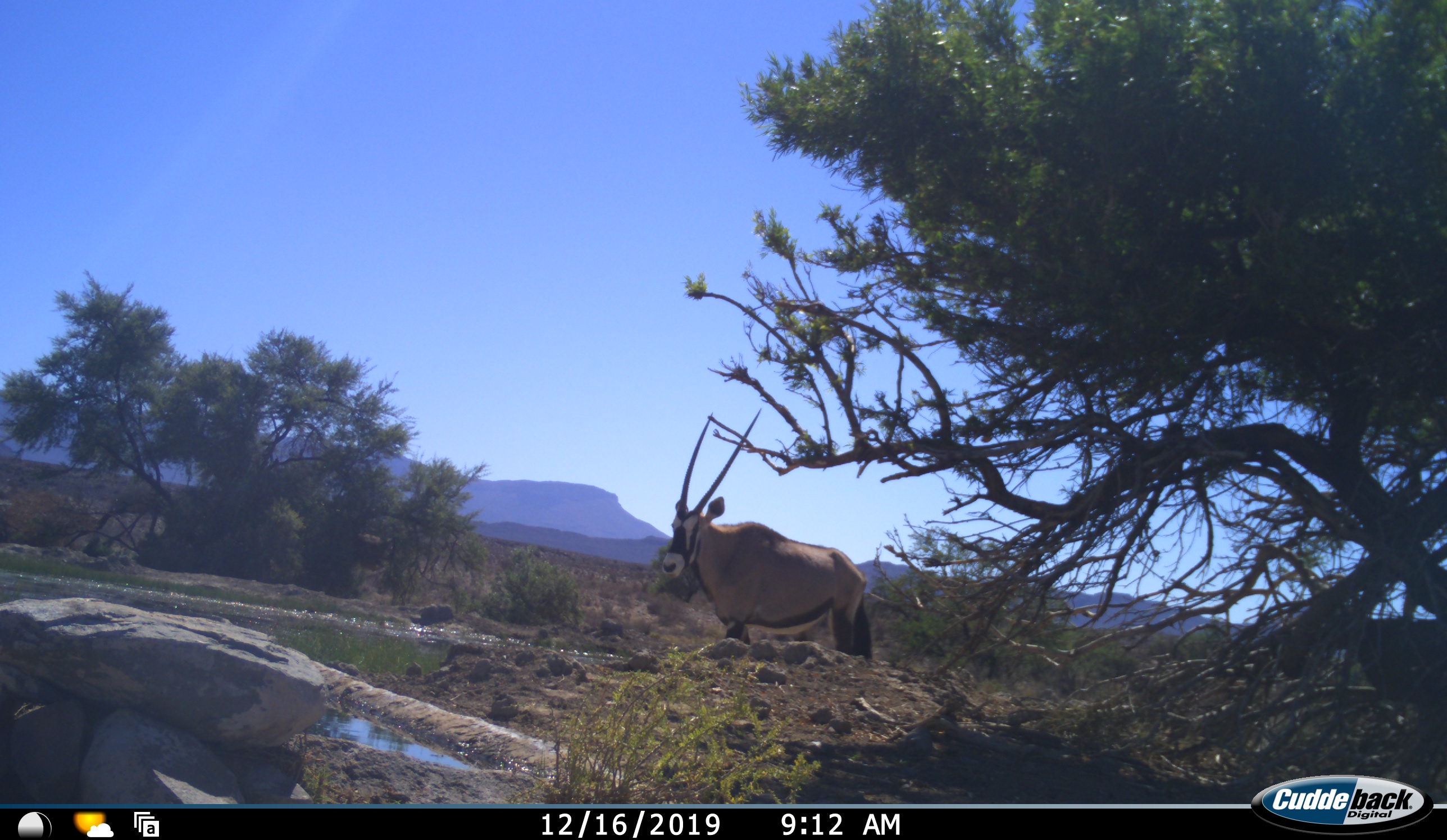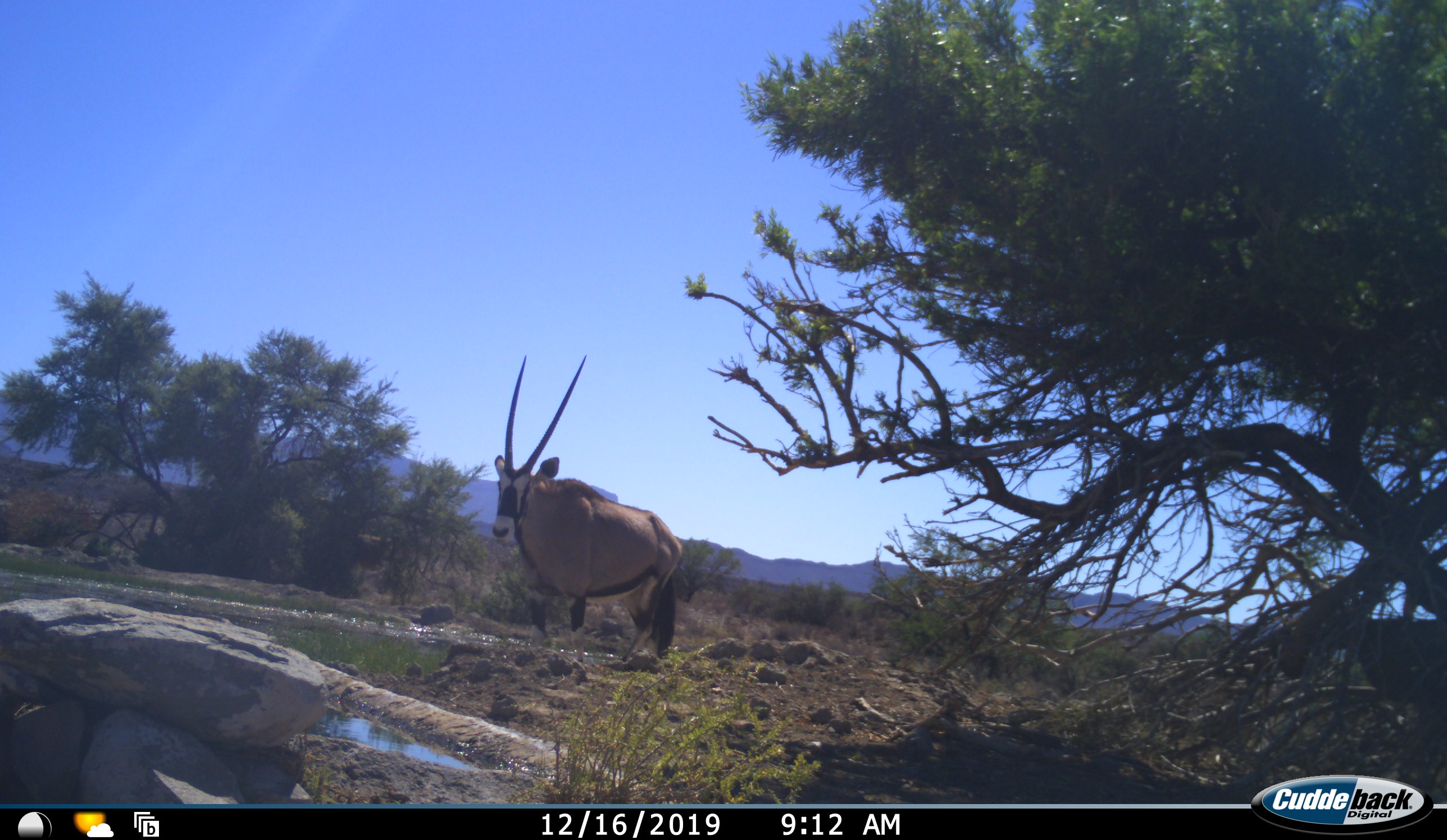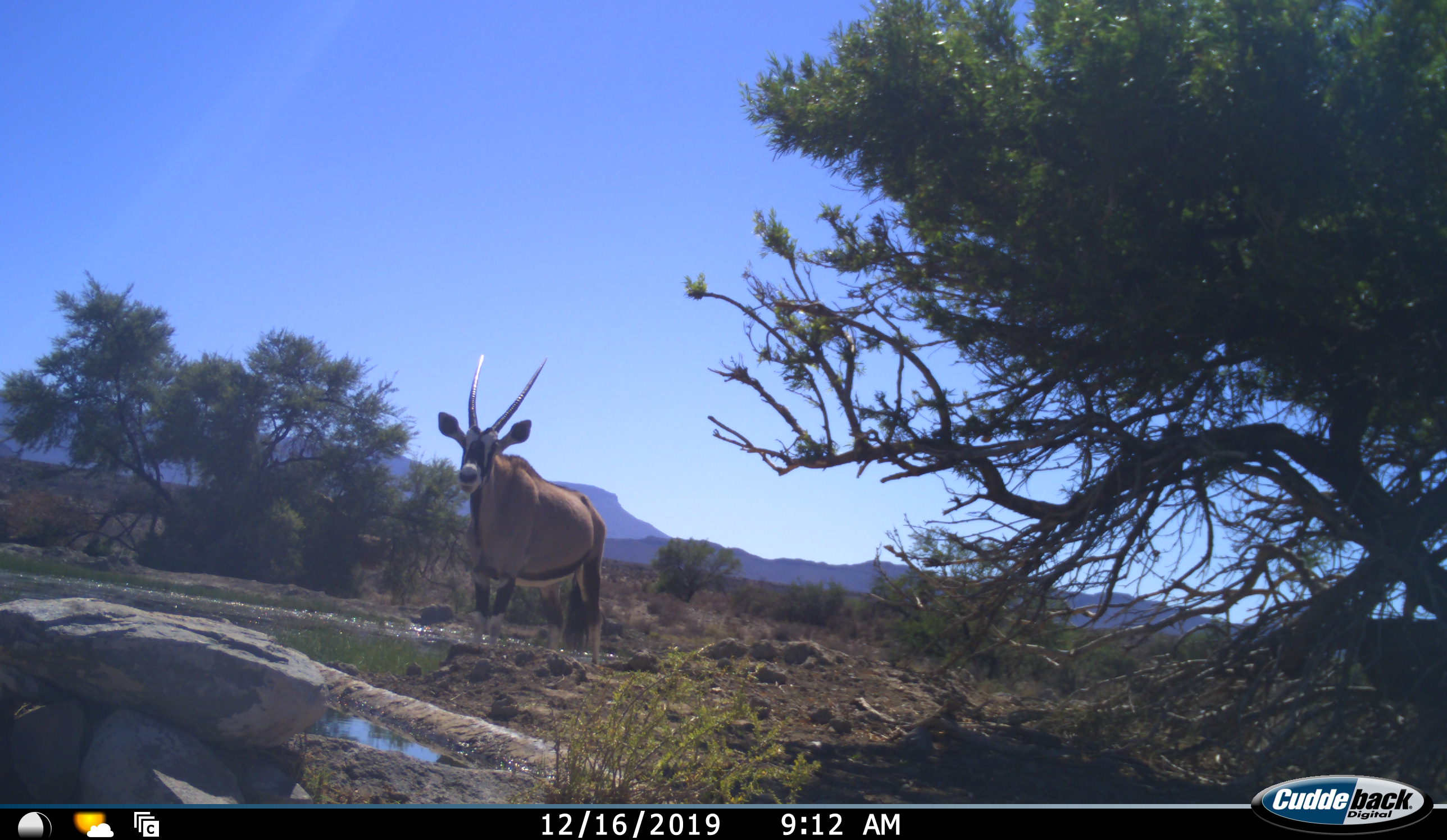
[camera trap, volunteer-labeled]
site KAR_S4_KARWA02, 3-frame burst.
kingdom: Animalia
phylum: Chordata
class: Mammalia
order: Artiodactyla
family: Bovidae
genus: Oryx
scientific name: Oryx gazella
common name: gemsbok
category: oryx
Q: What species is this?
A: Oryx (gemsbok) (Oryx gazella).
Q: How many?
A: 1.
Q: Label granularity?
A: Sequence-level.